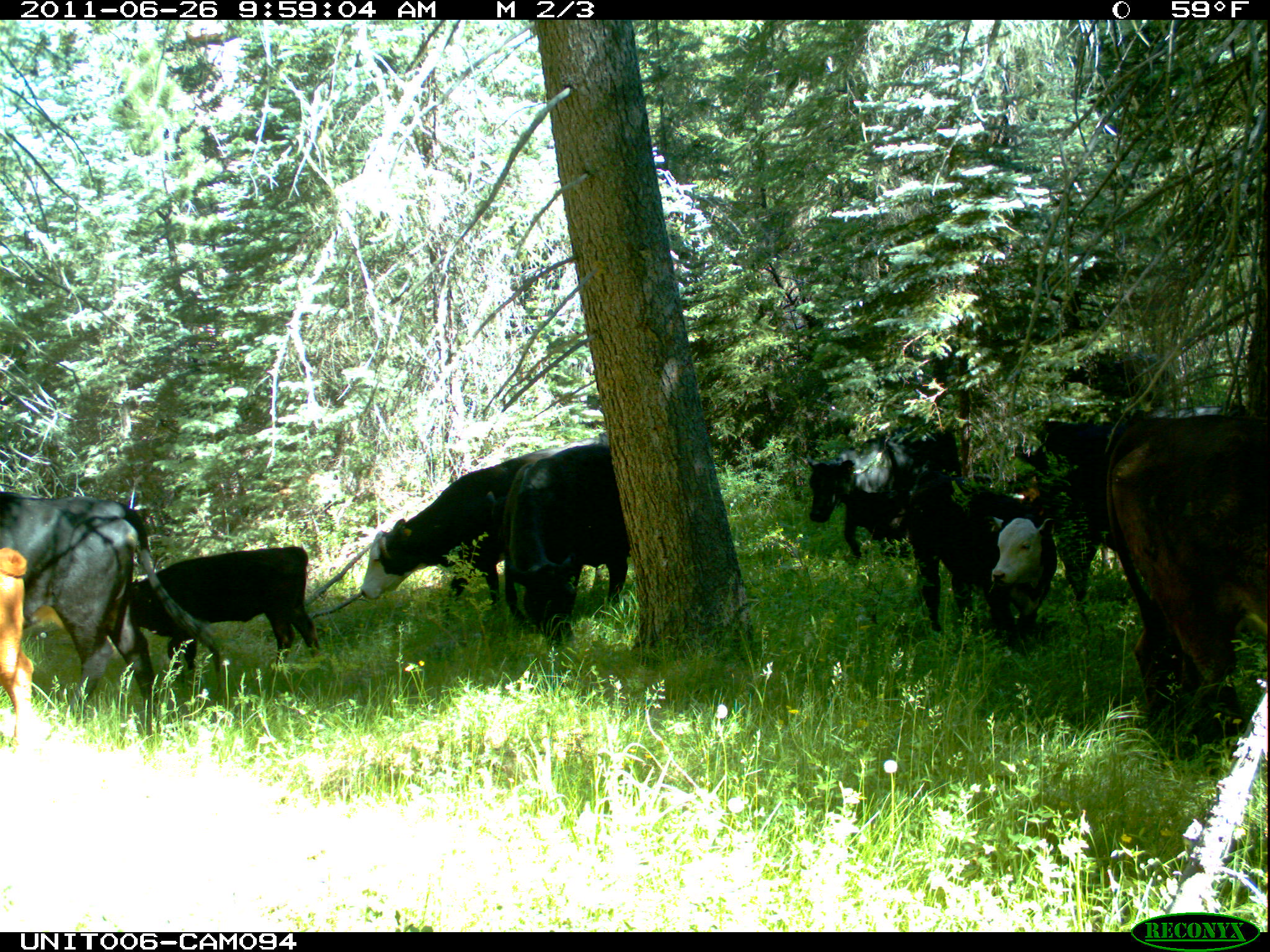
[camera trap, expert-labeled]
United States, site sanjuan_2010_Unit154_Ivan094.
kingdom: Animalia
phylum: Chordata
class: Mammalia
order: Artiodactyla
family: Bovidae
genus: Bos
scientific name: Bos taurus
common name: domestic cow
Bos taurus (domestic cow).